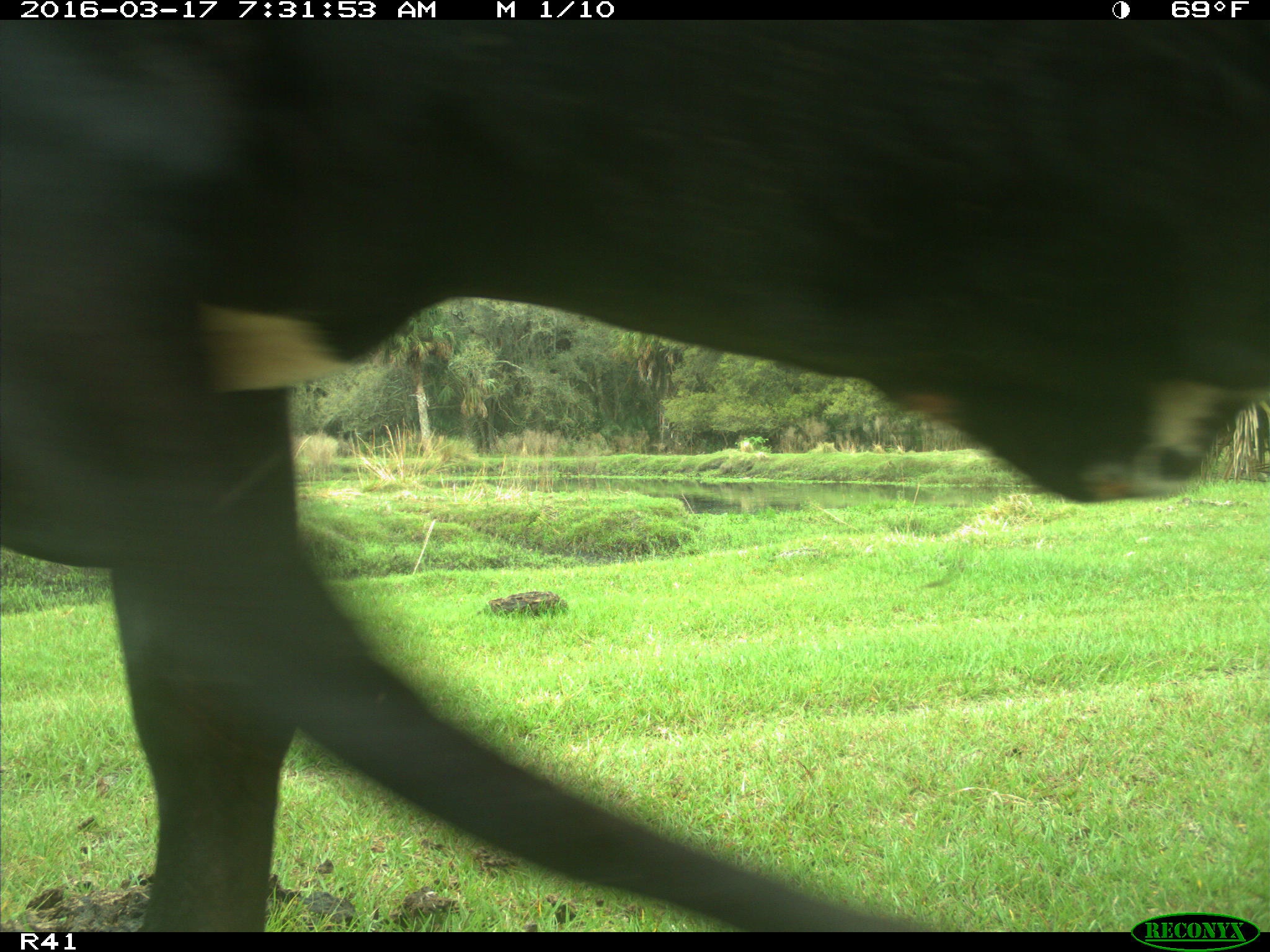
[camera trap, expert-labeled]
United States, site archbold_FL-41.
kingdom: Animalia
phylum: Chordata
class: Mammalia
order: Artiodactyla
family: Bovidae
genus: Bos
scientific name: Bos taurus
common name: domestic cow